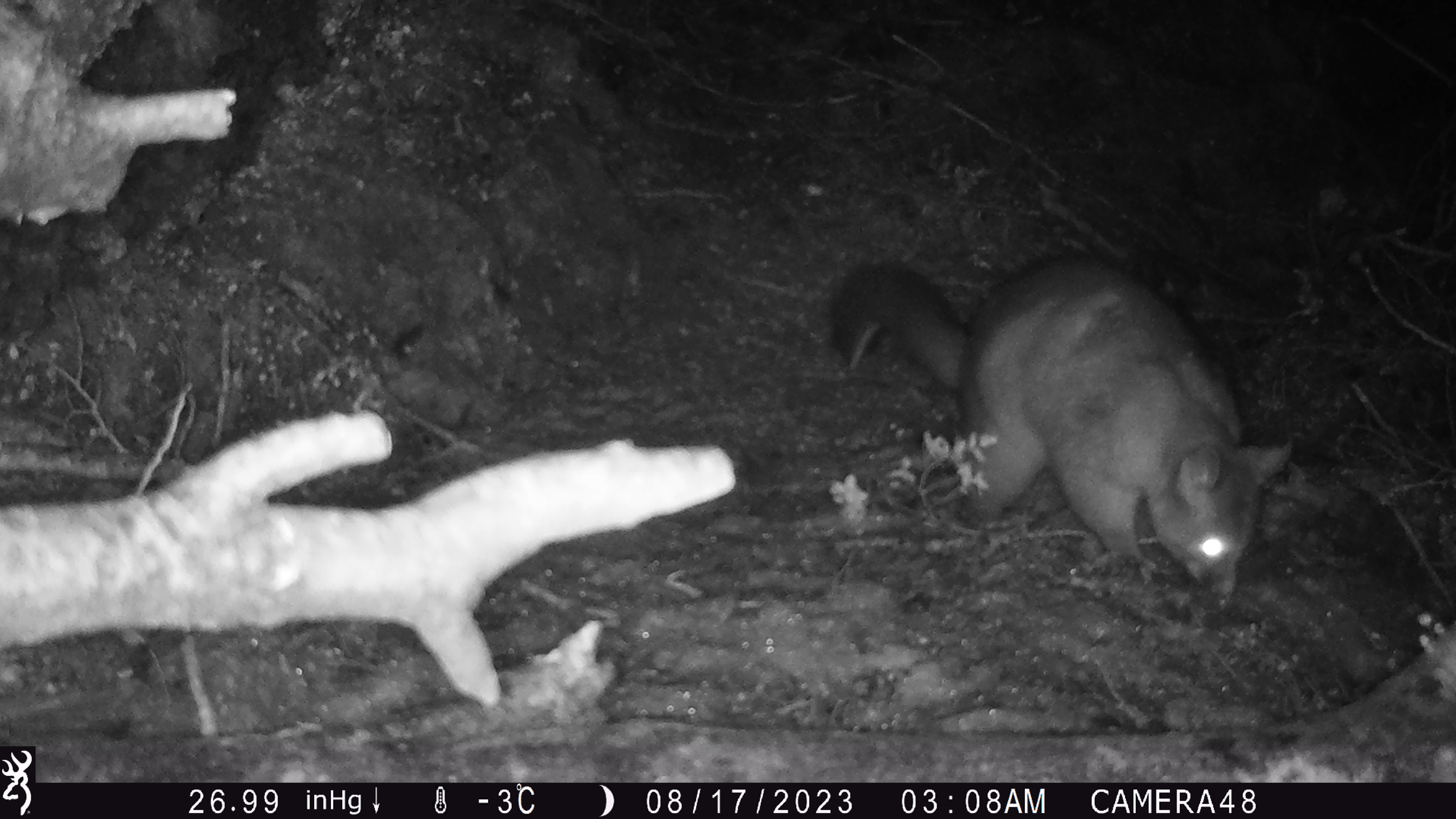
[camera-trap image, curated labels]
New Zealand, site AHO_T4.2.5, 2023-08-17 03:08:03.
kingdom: Animalia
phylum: Chordata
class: Mammalia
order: Carnivora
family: Mustelidae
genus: Mustela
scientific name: Mustela erminea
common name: stoat